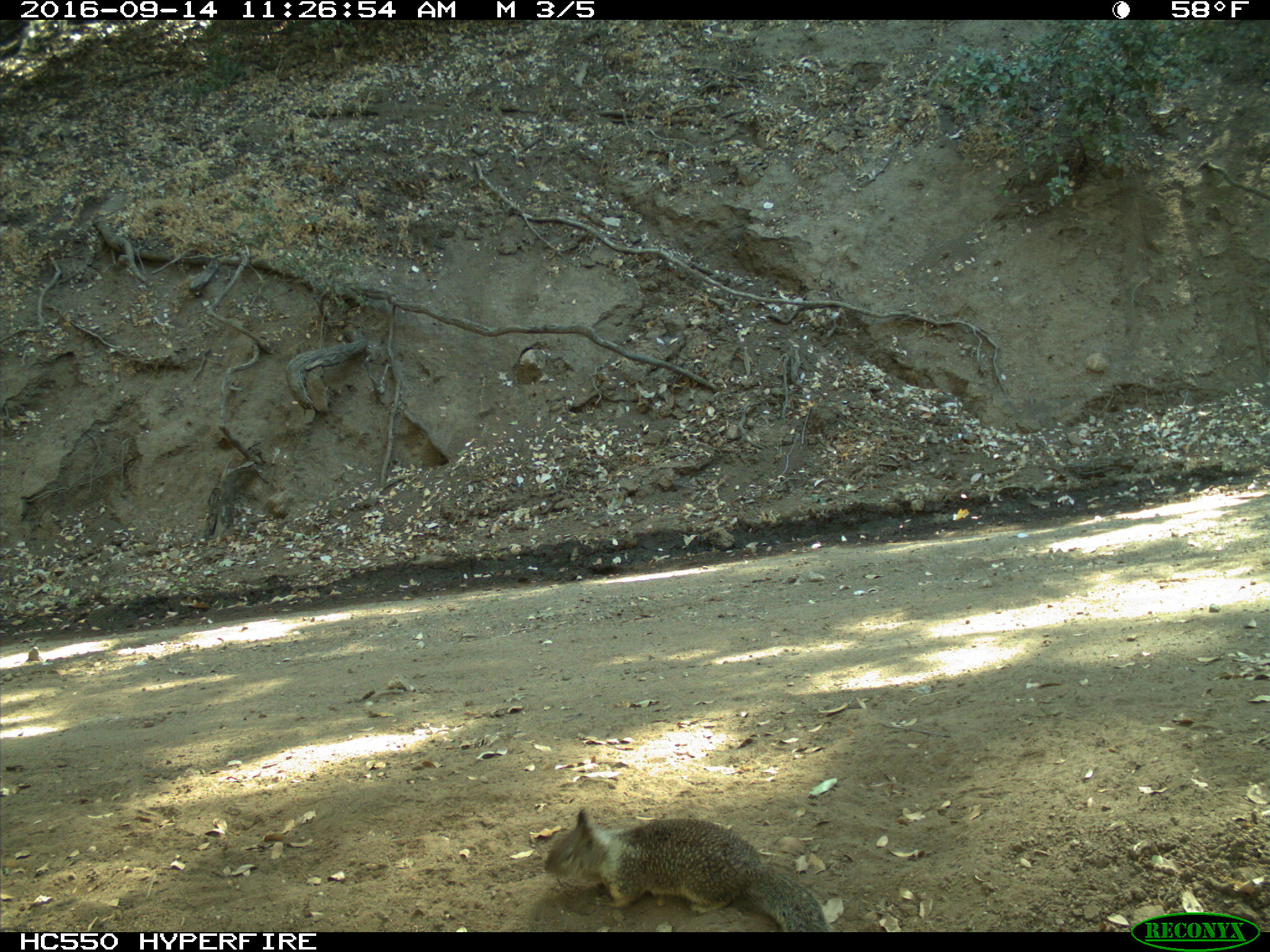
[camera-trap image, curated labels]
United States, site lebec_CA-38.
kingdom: Animalia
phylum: Chordata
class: Mammalia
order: Rodentia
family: Sciuridae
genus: Otospermophilus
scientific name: Otospermophilus beecheyi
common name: california ground squirrel